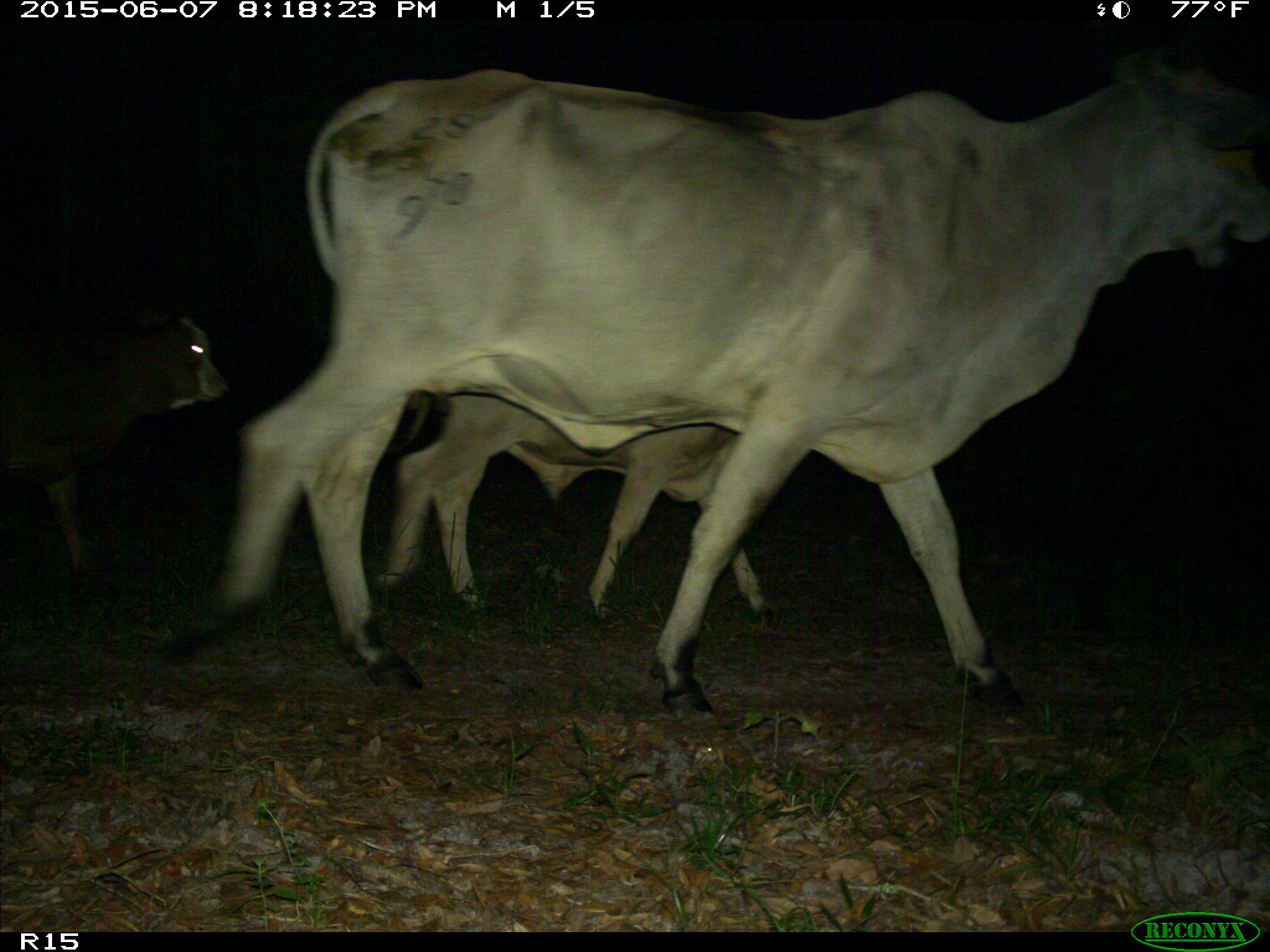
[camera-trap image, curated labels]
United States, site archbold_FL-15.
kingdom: Animalia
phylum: Chordata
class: Mammalia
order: Artiodactyla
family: Bovidae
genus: Bos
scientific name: Bos taurus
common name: domestic cow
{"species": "Bos taurus (domestic cow)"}